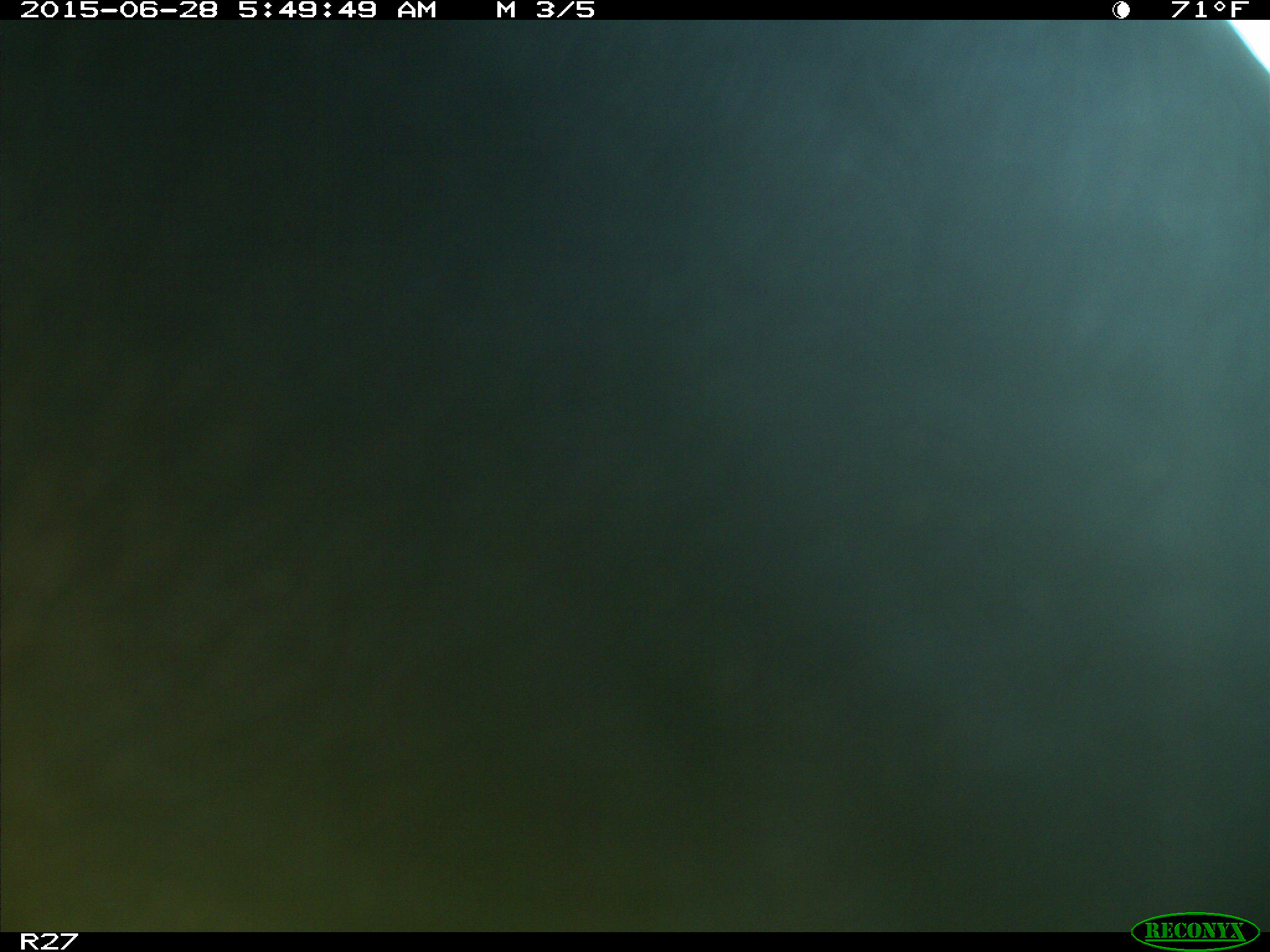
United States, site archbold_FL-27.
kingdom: Animalia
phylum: Chordata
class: Mammalia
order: Artiodactyla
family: Bovidae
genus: Bos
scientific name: Bos taurus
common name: domestic cow